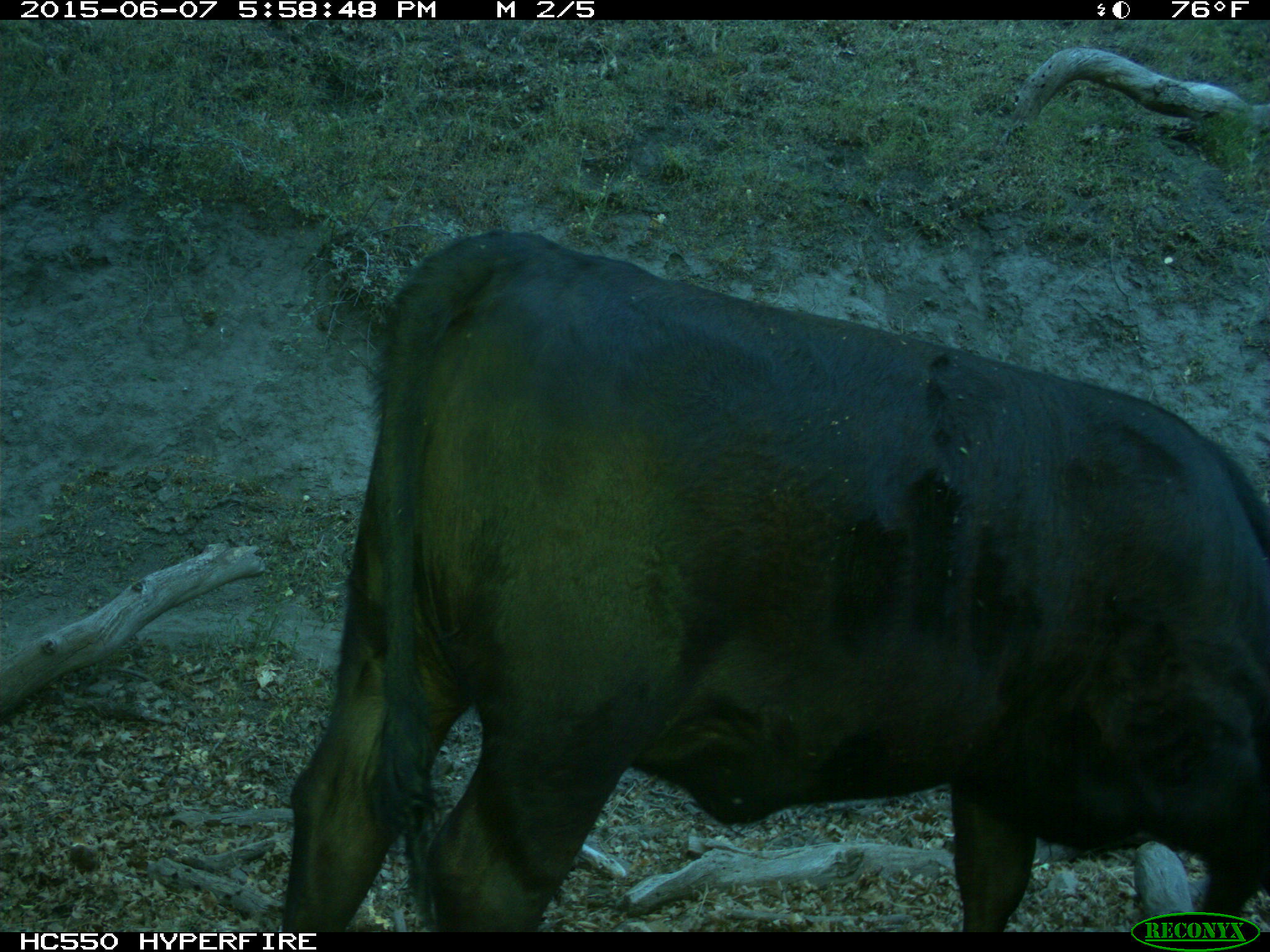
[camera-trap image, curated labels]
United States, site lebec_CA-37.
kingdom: Animalia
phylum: Chordata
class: Mammalia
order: Artiodactyla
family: Bovidae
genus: Bos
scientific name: Bos taurus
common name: domestic cow